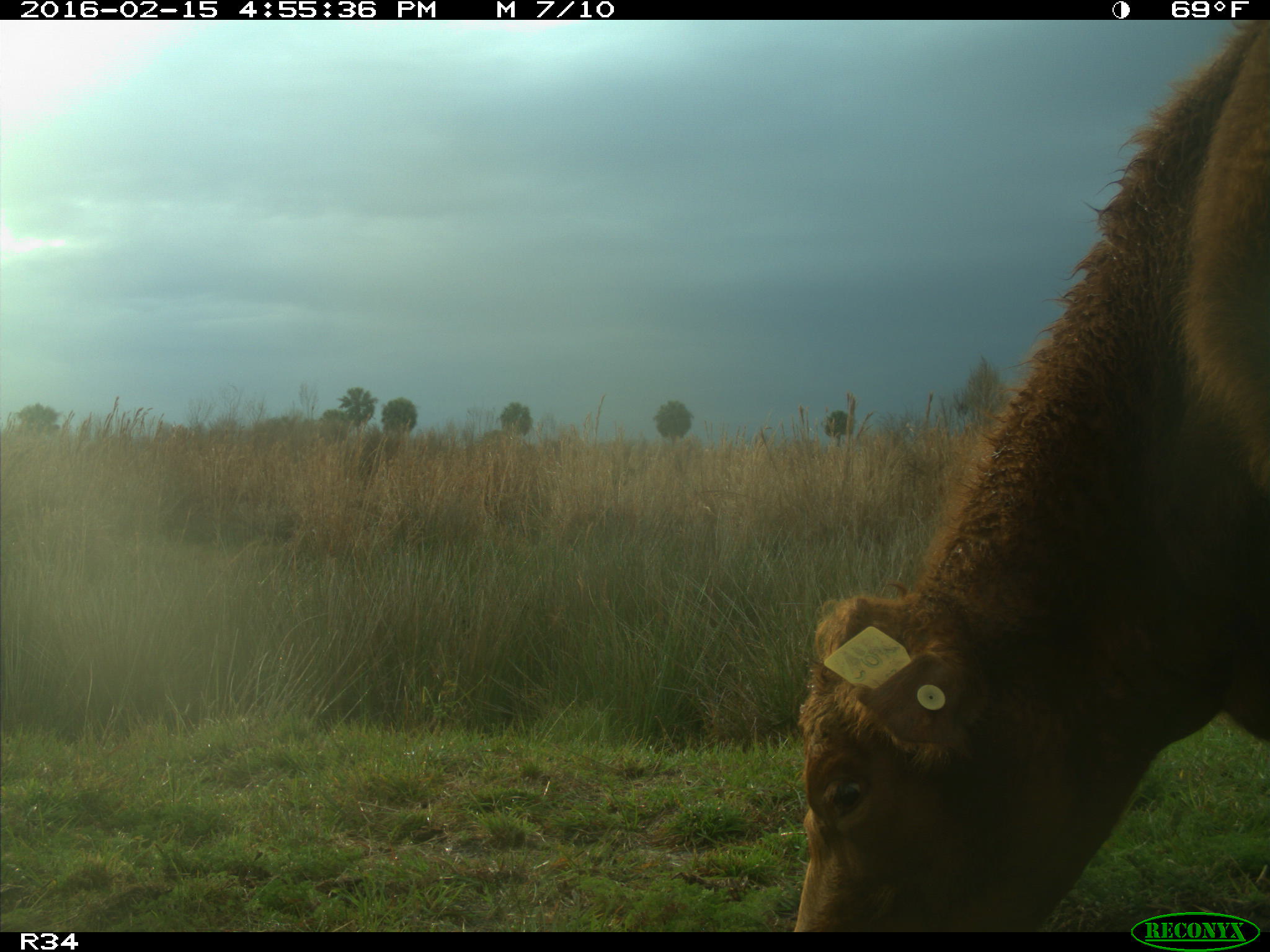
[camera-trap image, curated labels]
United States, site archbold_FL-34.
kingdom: Animalia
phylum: Chordata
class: Mammalia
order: Artiodactyla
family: Bovidae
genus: Bos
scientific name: Bos taurus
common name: domestic cow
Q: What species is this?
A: Bos taurus (domestic cow).